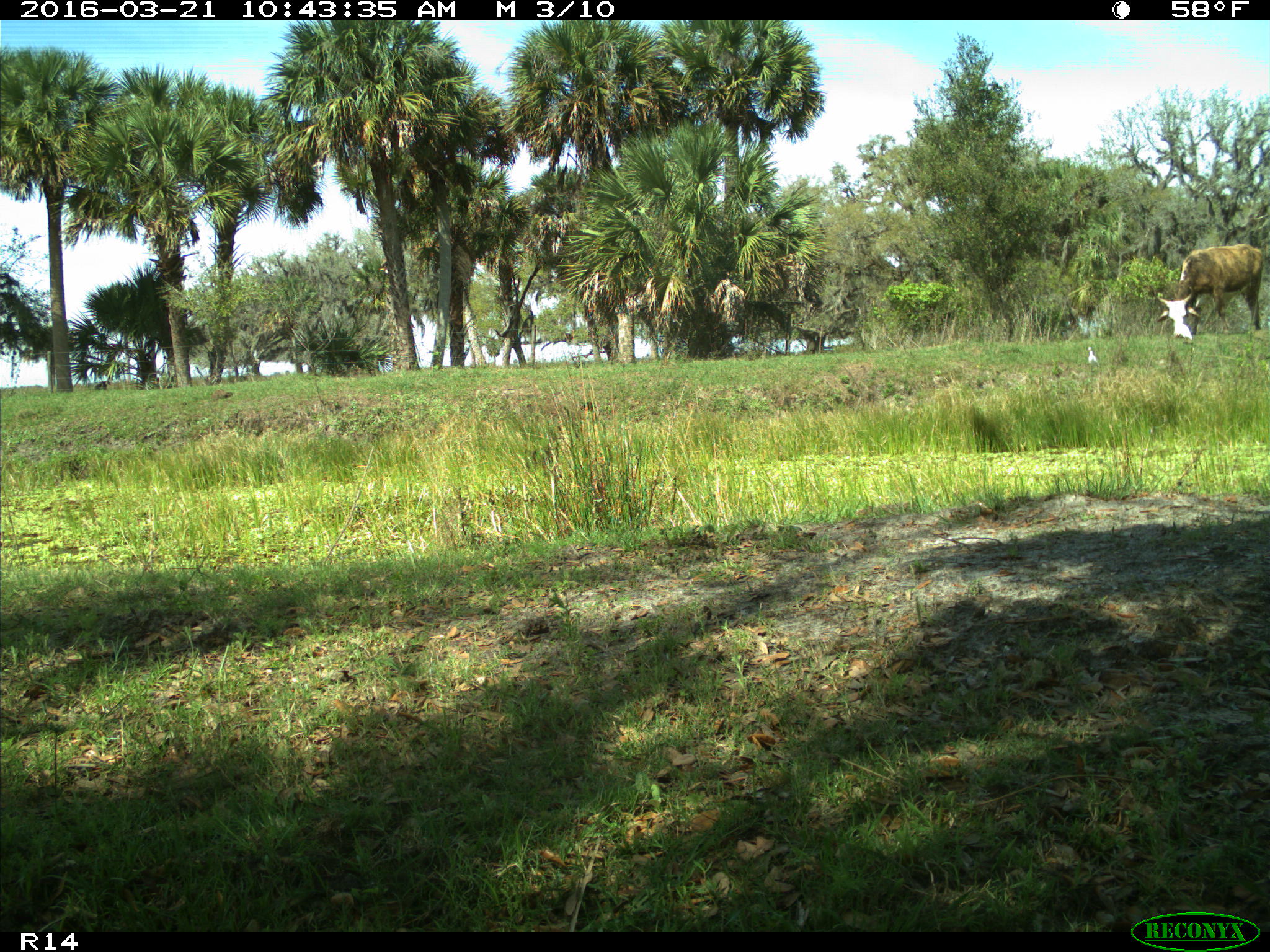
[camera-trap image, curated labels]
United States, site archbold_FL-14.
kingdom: Animalia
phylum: Chordata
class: Mammalia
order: Artiodactyla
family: Bovidae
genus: Bos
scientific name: Bos taurus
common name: domestic cow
Bos taurus (domestic cow).